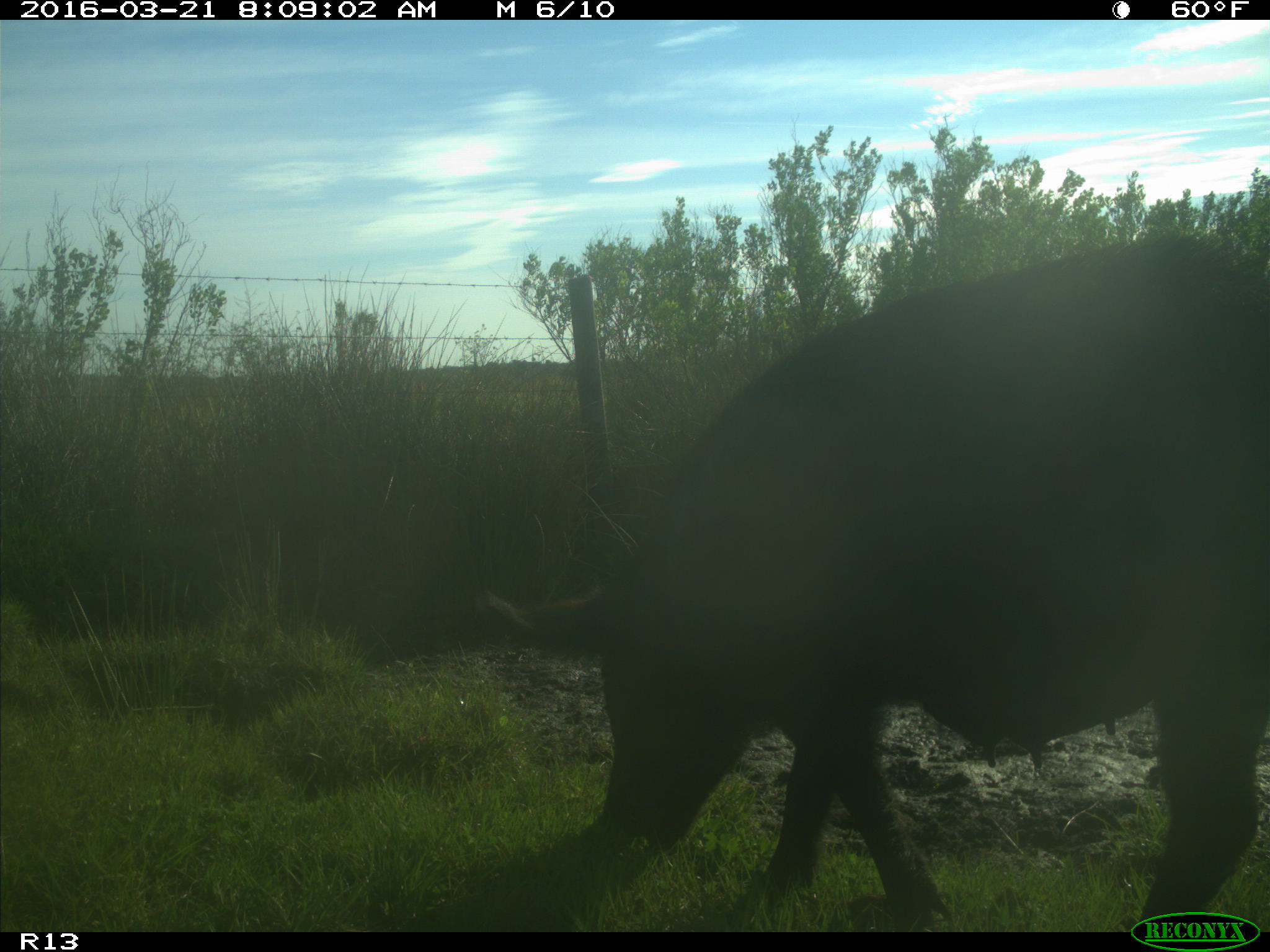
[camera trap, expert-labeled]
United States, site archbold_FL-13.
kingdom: Animalia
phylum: Chordata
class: Mammalia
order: Artiodactyla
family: Suidae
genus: Sus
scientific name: Sus scrofa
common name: wild boar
Sus scrofa (wild boar).